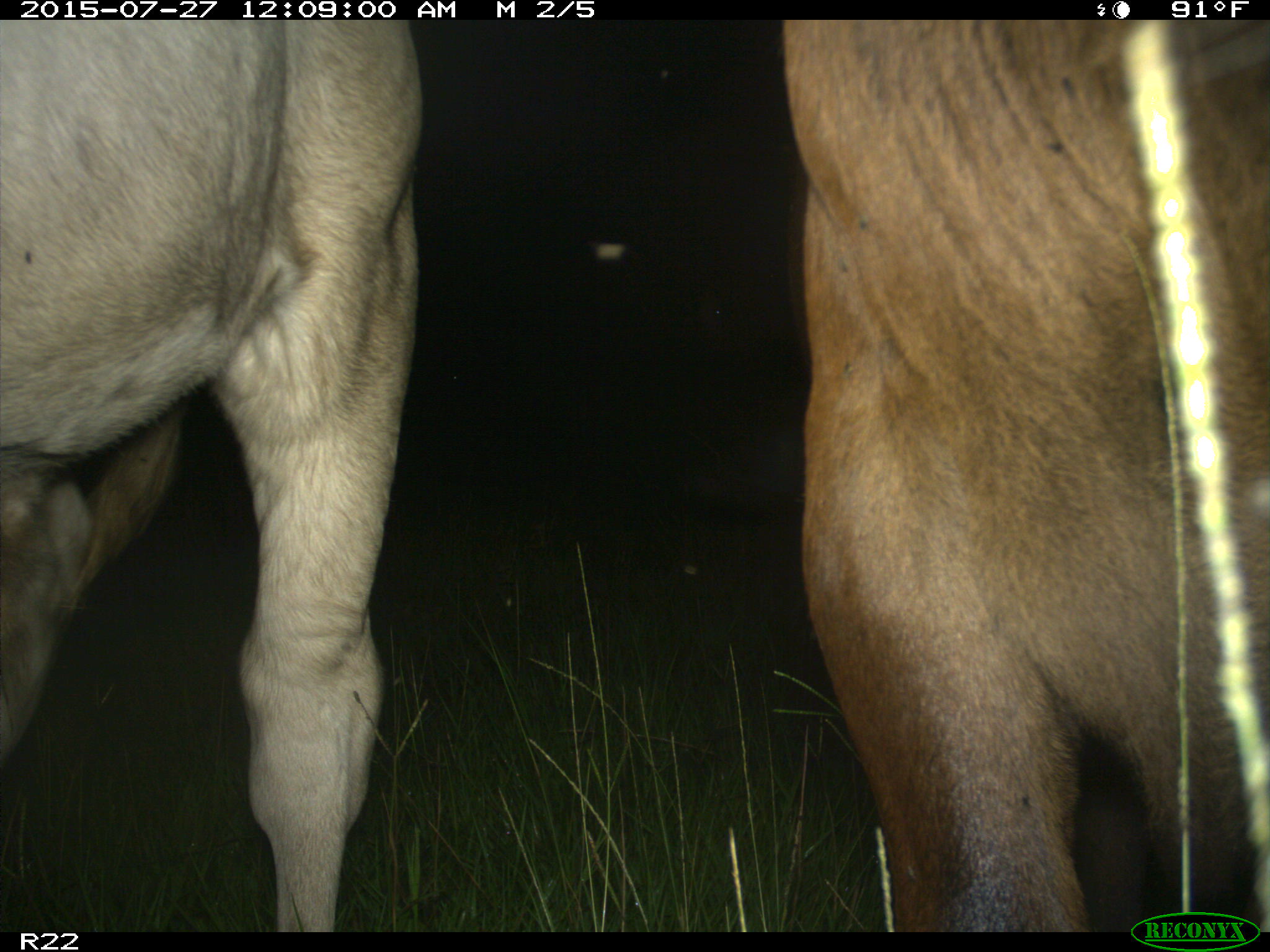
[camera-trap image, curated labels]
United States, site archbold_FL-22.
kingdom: Animalia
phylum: Chordata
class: Mammalia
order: Artiodactyla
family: Bovidae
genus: Bos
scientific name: Bos taurus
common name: domestic cow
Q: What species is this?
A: Bos taurus (domestic cow).